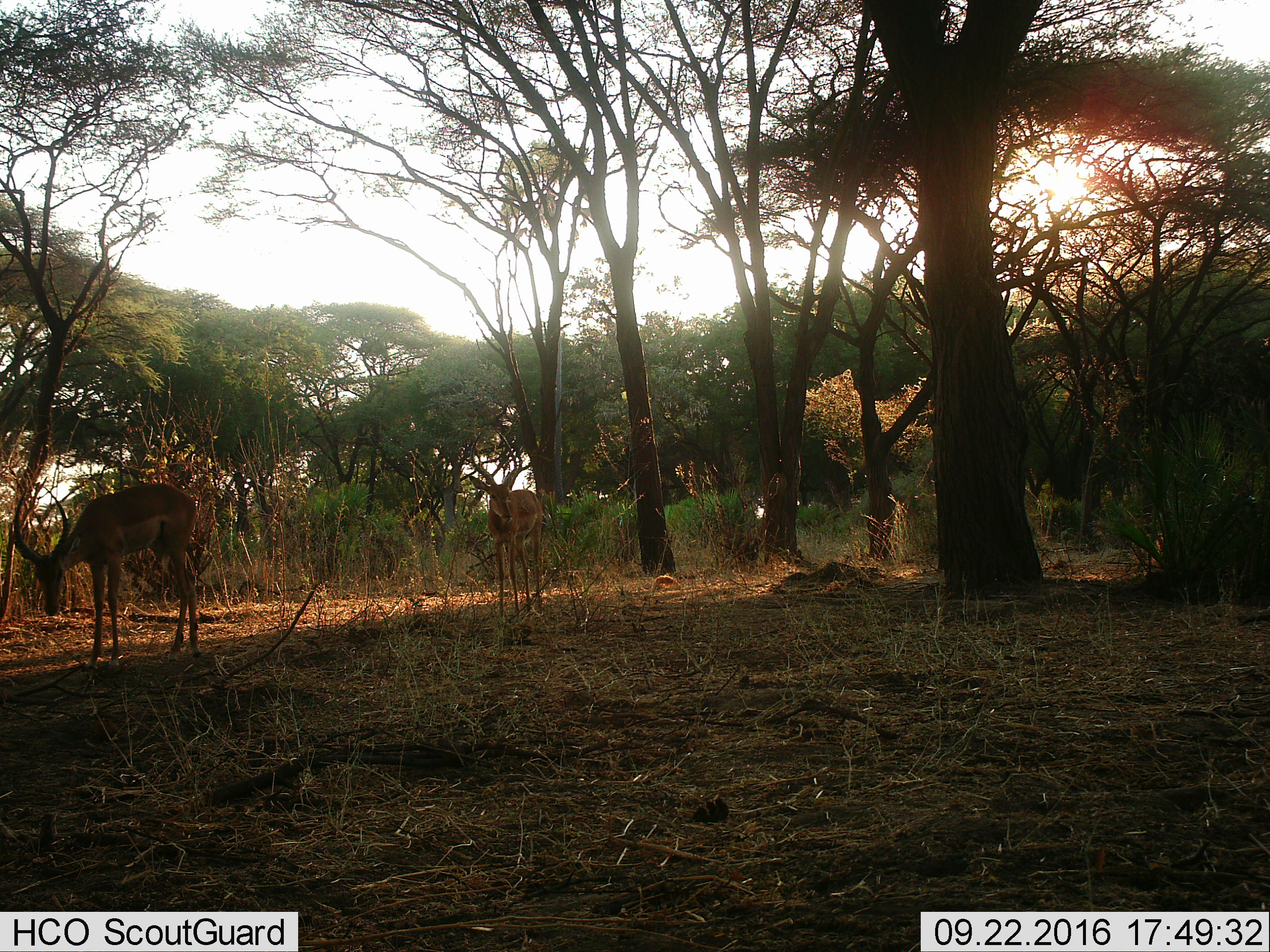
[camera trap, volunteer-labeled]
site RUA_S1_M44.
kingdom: Animalia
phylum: Chordata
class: Mammalia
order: Artiodactyla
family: Bovidae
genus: Aepyceros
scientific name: Aepyceros melampus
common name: impala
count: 2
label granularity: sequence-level